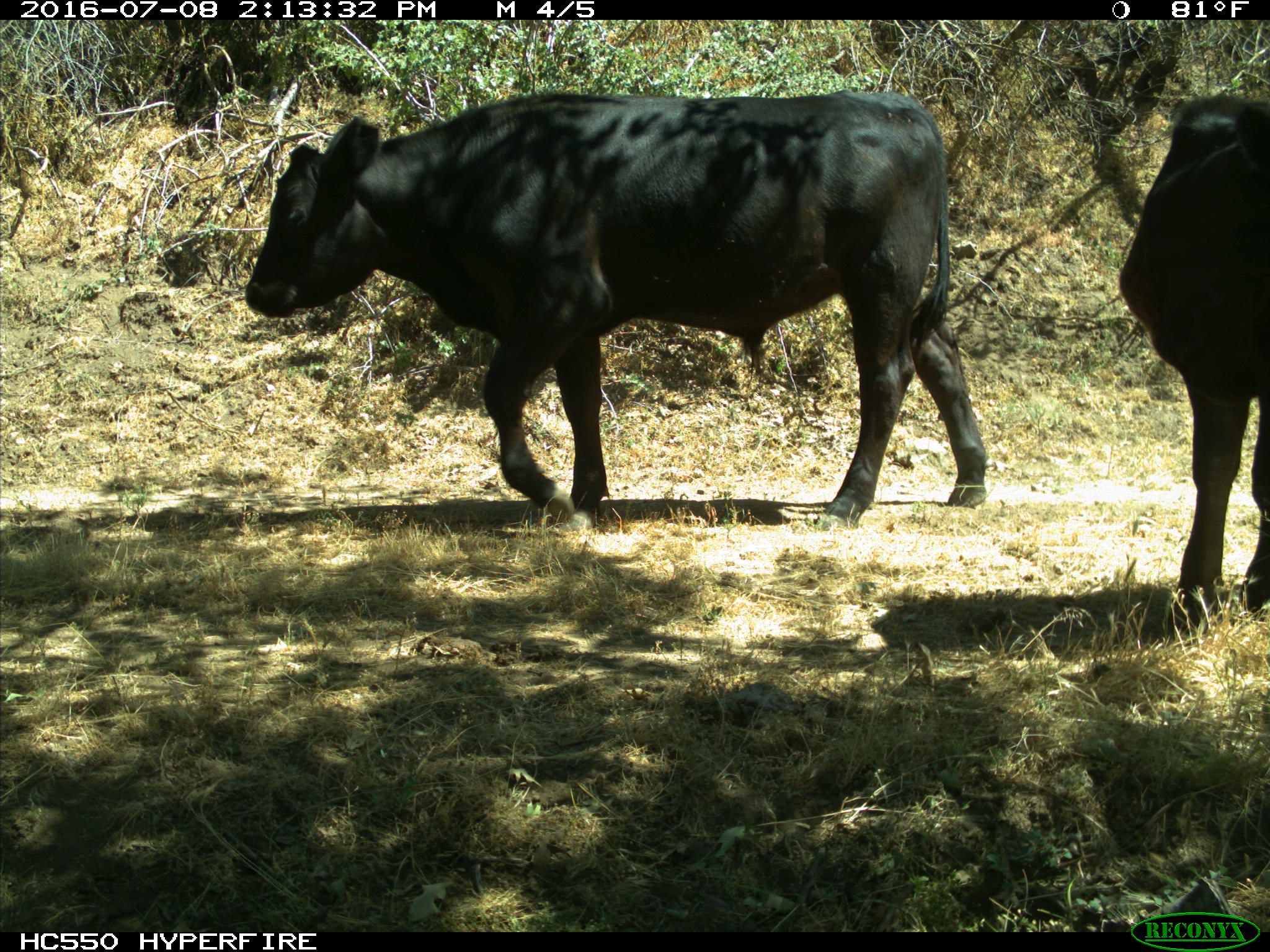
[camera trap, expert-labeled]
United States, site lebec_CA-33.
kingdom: Animalia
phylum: Chordata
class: Mammalia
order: Artiodactyla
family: Bovidae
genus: Bos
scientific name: Bos taurus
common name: domestic cow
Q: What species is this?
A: Bos taurus (domestic cow).